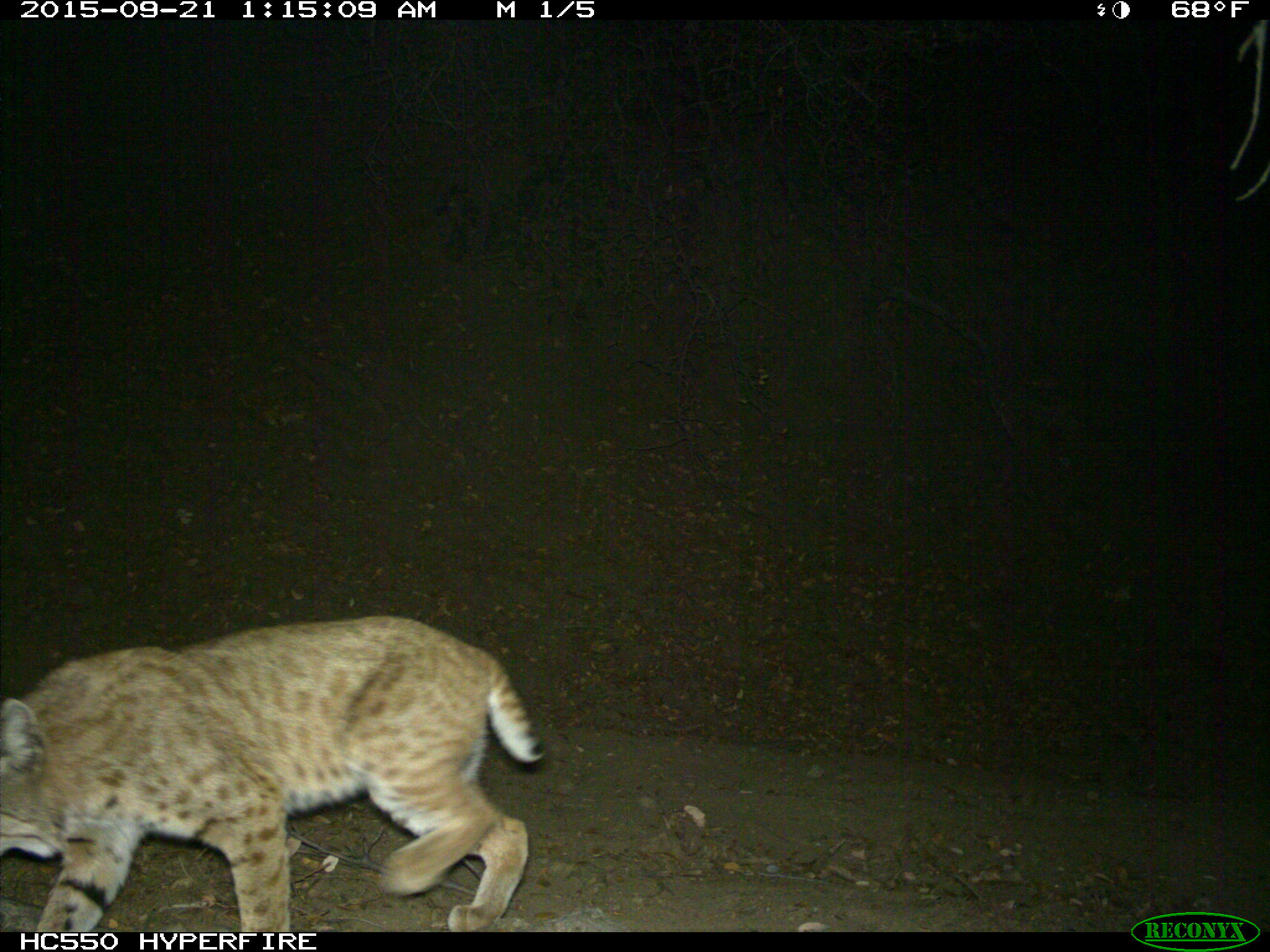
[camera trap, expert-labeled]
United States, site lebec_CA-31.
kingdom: Animalia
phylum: Chordata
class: Mammalia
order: Carnivora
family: Felidae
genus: Lynx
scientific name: Lynx rufus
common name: bobcat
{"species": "Lynx rufus (bobcat)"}